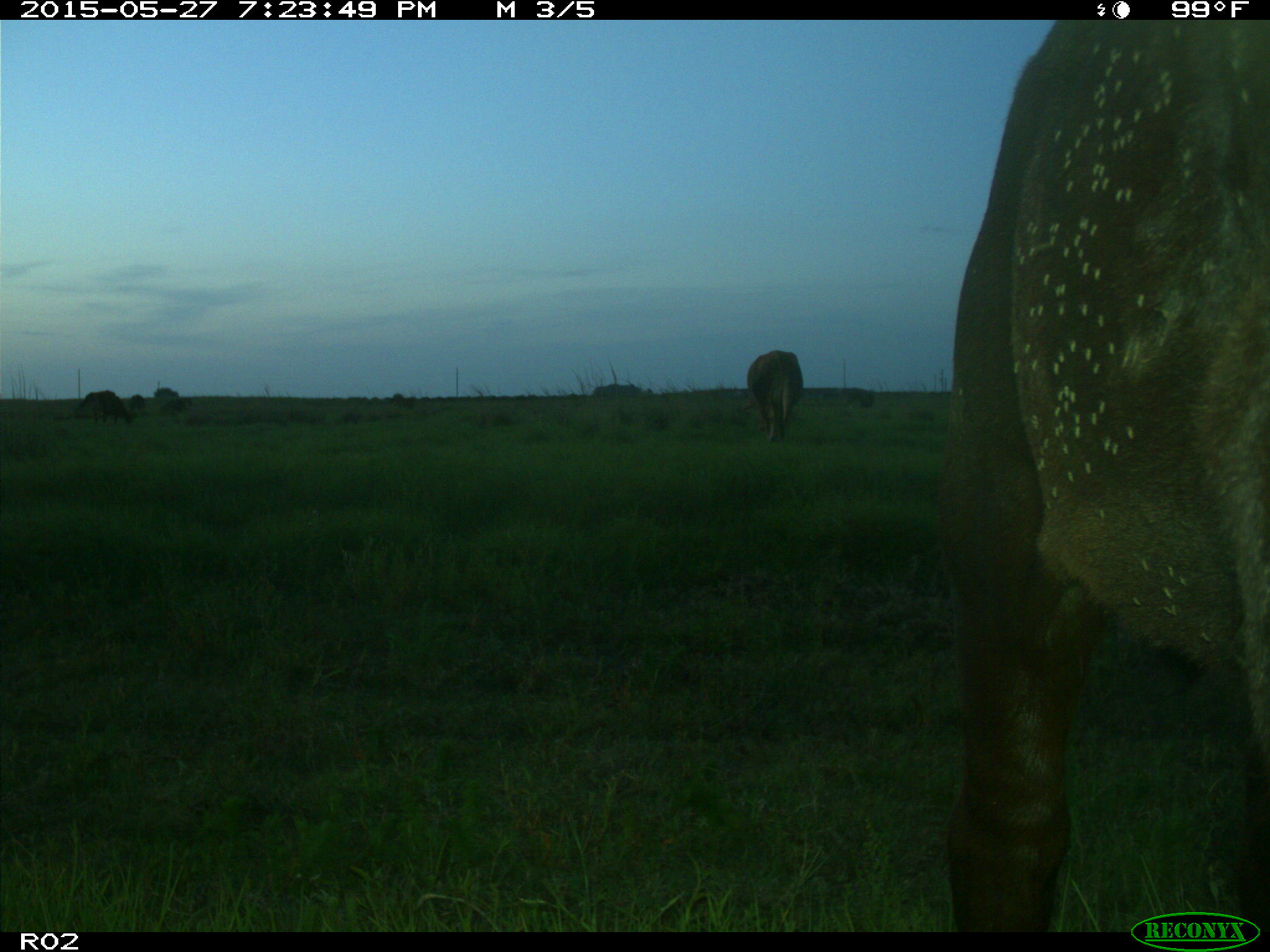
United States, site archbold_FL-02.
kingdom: Animalia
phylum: Chordata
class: Mammalia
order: Artiodactyla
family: Bovidae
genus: Bos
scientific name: Bos taurus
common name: domestic cow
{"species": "Bos taurus (domestic cow)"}